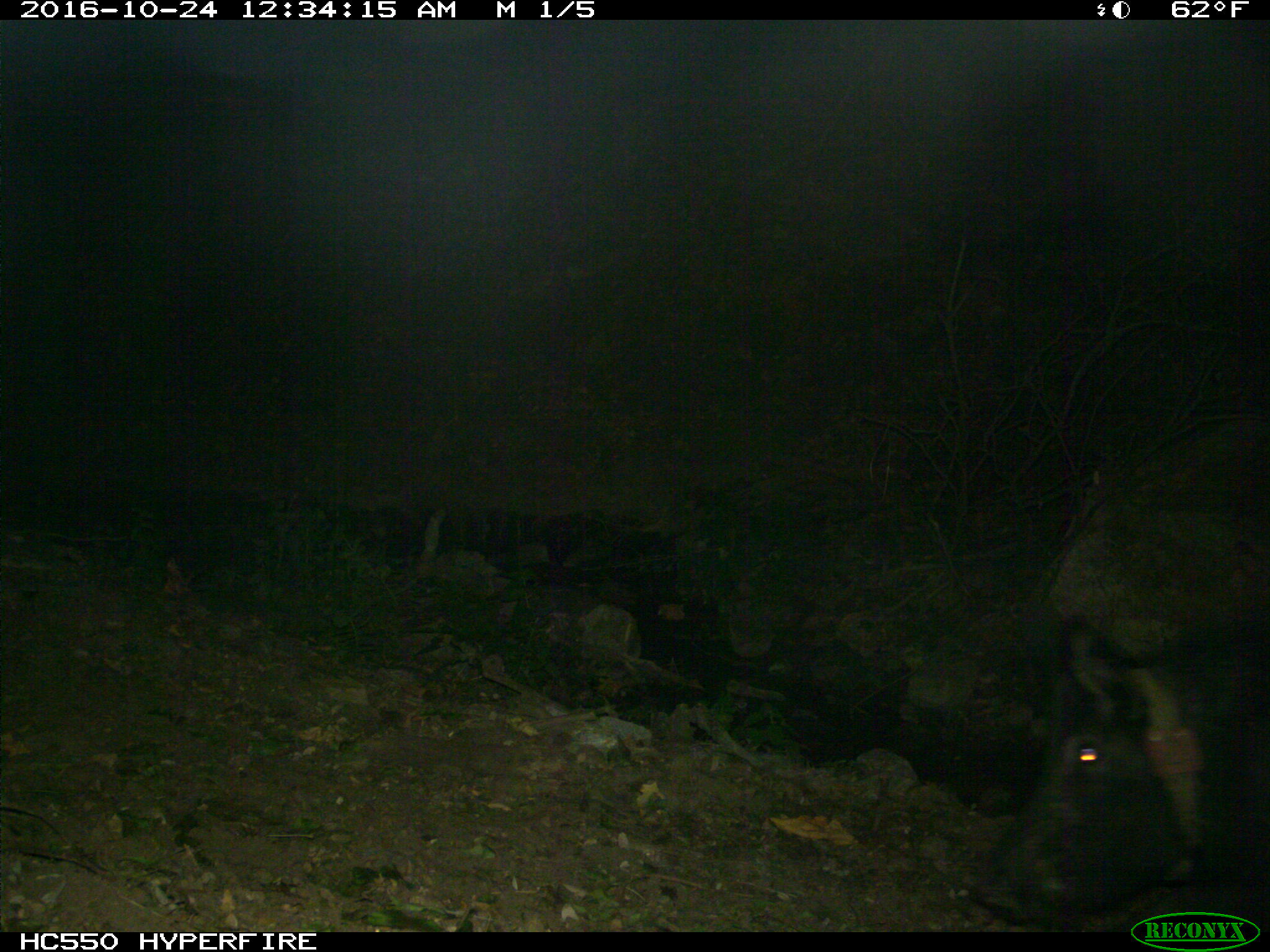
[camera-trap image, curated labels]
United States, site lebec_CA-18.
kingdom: Animalia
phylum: Chordata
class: Mammalia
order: Artiodactyla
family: Suidae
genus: Sus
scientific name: Sus scrofa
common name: wild boar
Sus scrofa (wild boar).